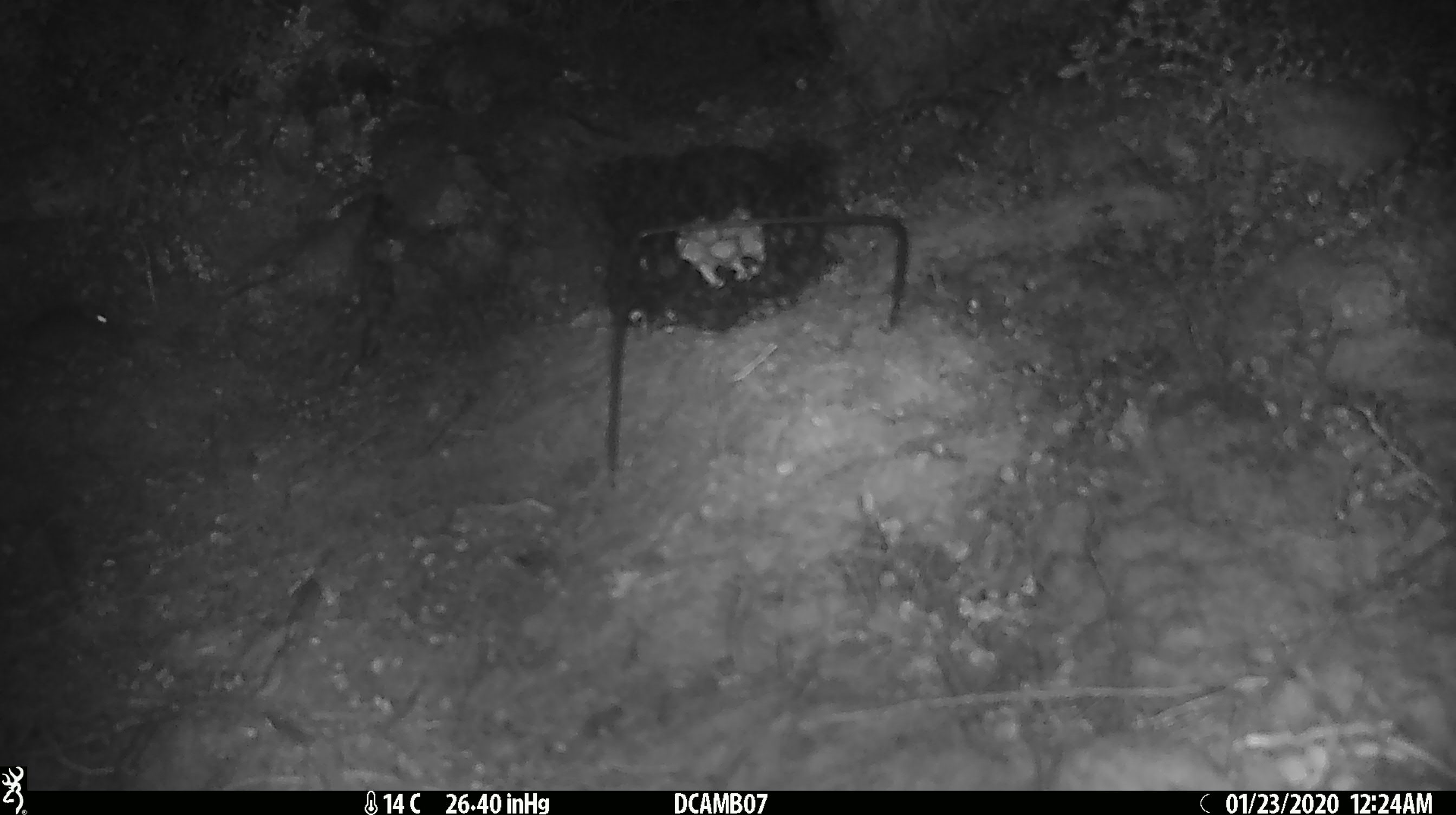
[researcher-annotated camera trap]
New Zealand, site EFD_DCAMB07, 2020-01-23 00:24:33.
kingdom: Animalia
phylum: Chordata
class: Mammalia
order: Rodentia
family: Muridae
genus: Mus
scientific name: Mus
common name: mouse